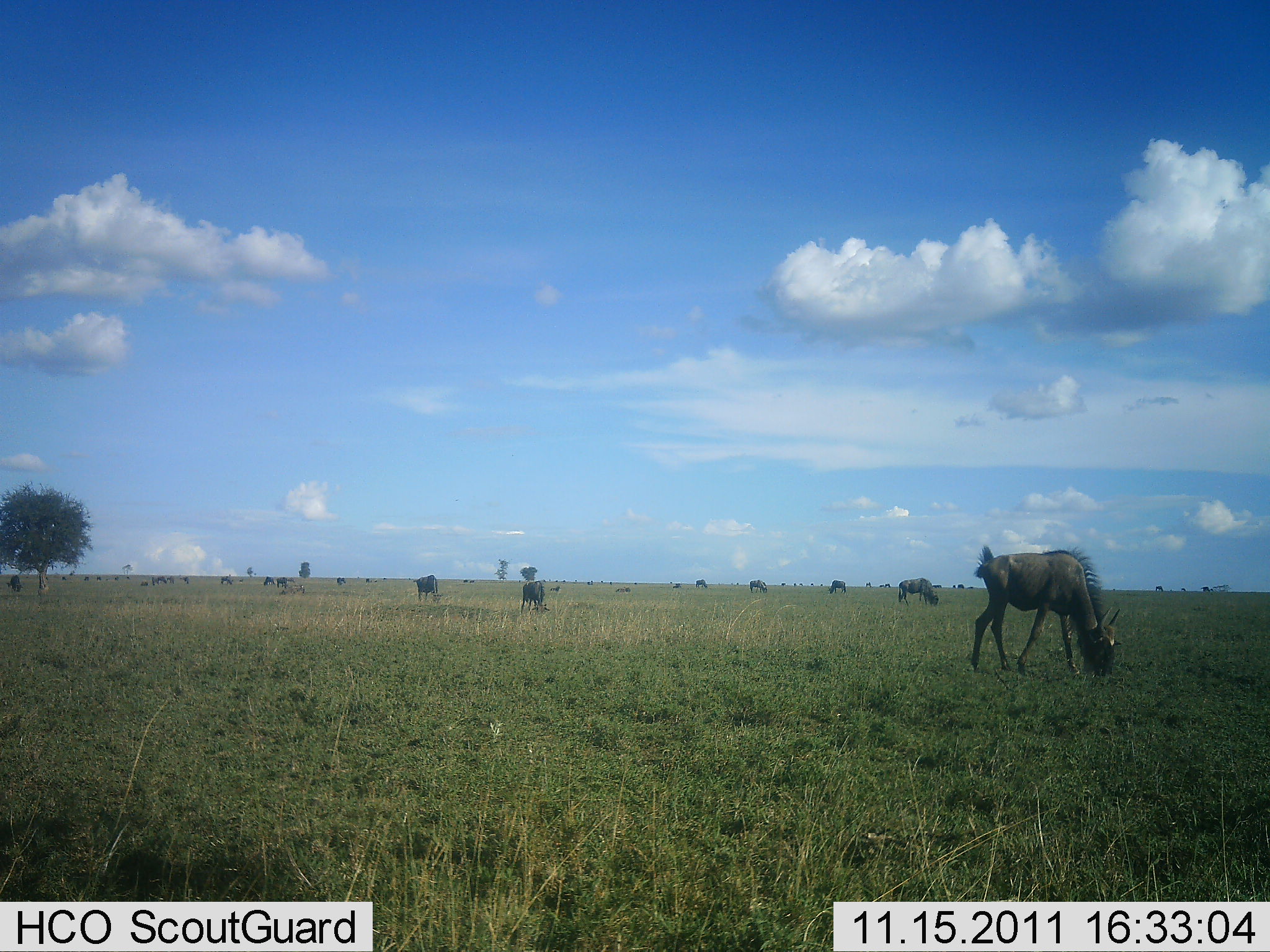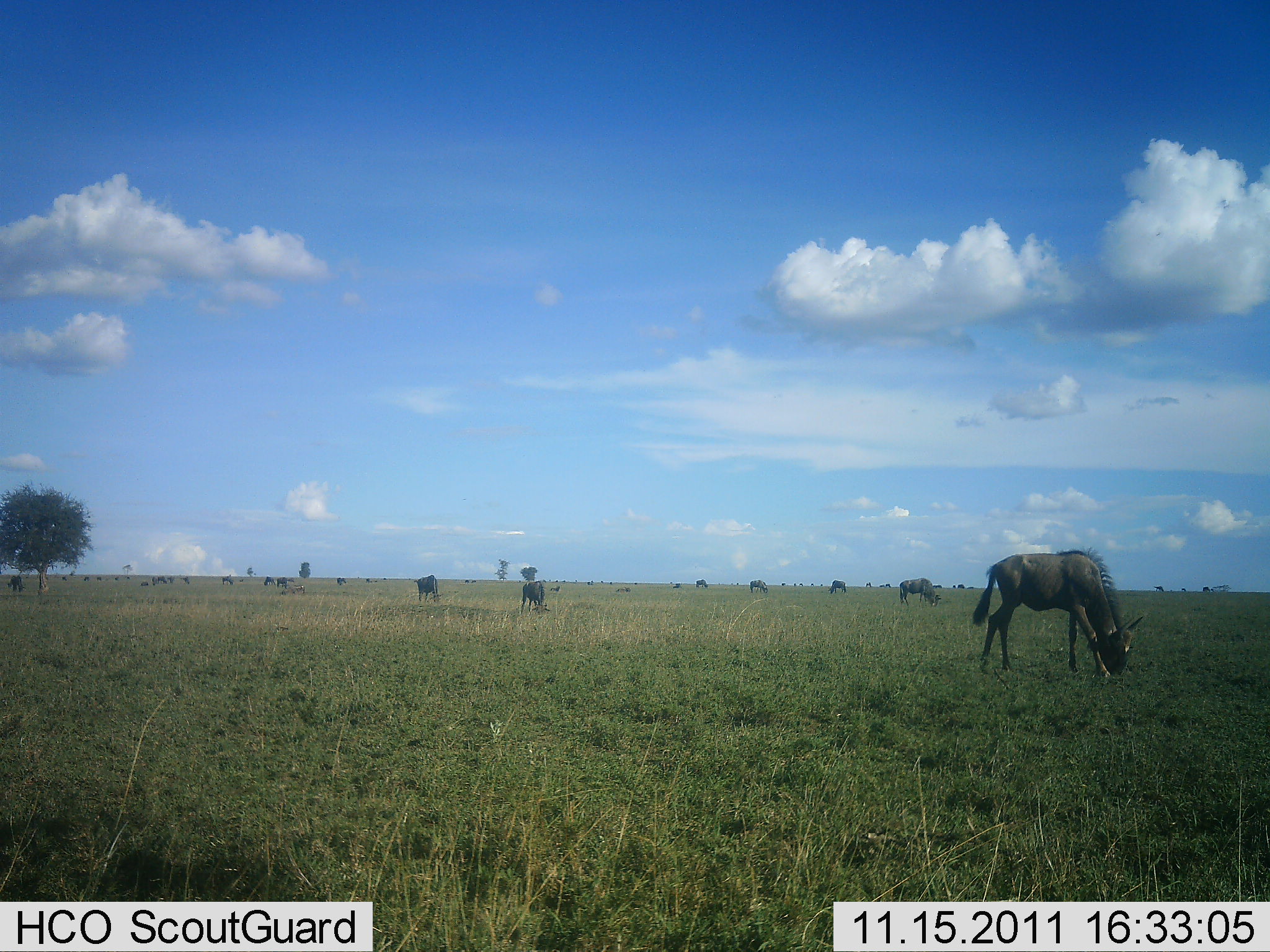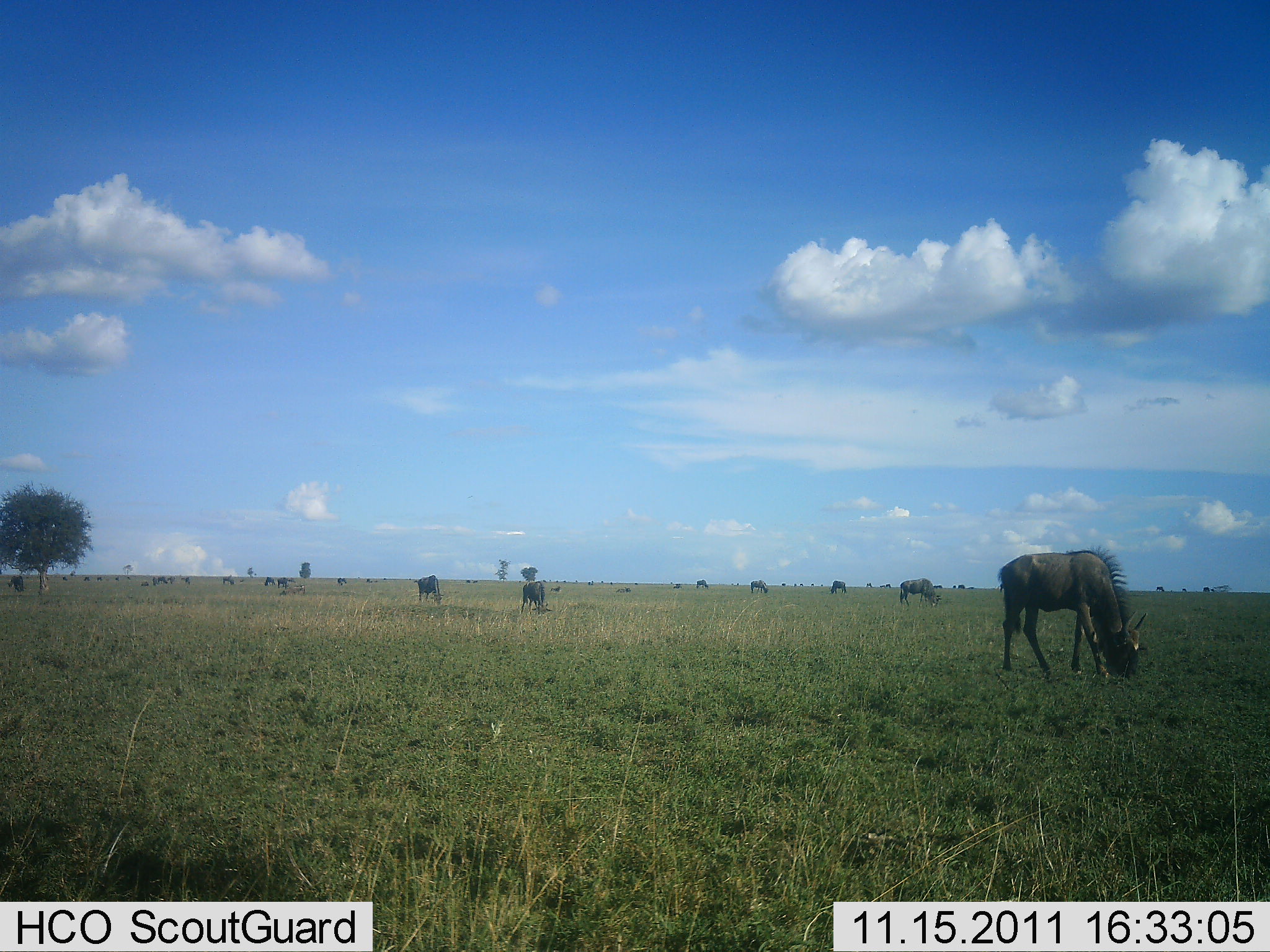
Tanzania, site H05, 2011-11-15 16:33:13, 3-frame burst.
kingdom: Animalia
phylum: Chordata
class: Mammalia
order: Artiodactyla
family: Bovidae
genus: Connochaetes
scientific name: Connochaetes taurinus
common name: blue wildebeest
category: wildebeest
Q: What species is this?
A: Wildebeest (blue wildebeest) (Connochaetes taurinus).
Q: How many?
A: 11-50.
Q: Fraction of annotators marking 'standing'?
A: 36%.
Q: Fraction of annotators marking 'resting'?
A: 0%.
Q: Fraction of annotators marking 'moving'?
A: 18%.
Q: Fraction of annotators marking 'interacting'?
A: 0%.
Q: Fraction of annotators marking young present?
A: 0%.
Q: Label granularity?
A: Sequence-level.